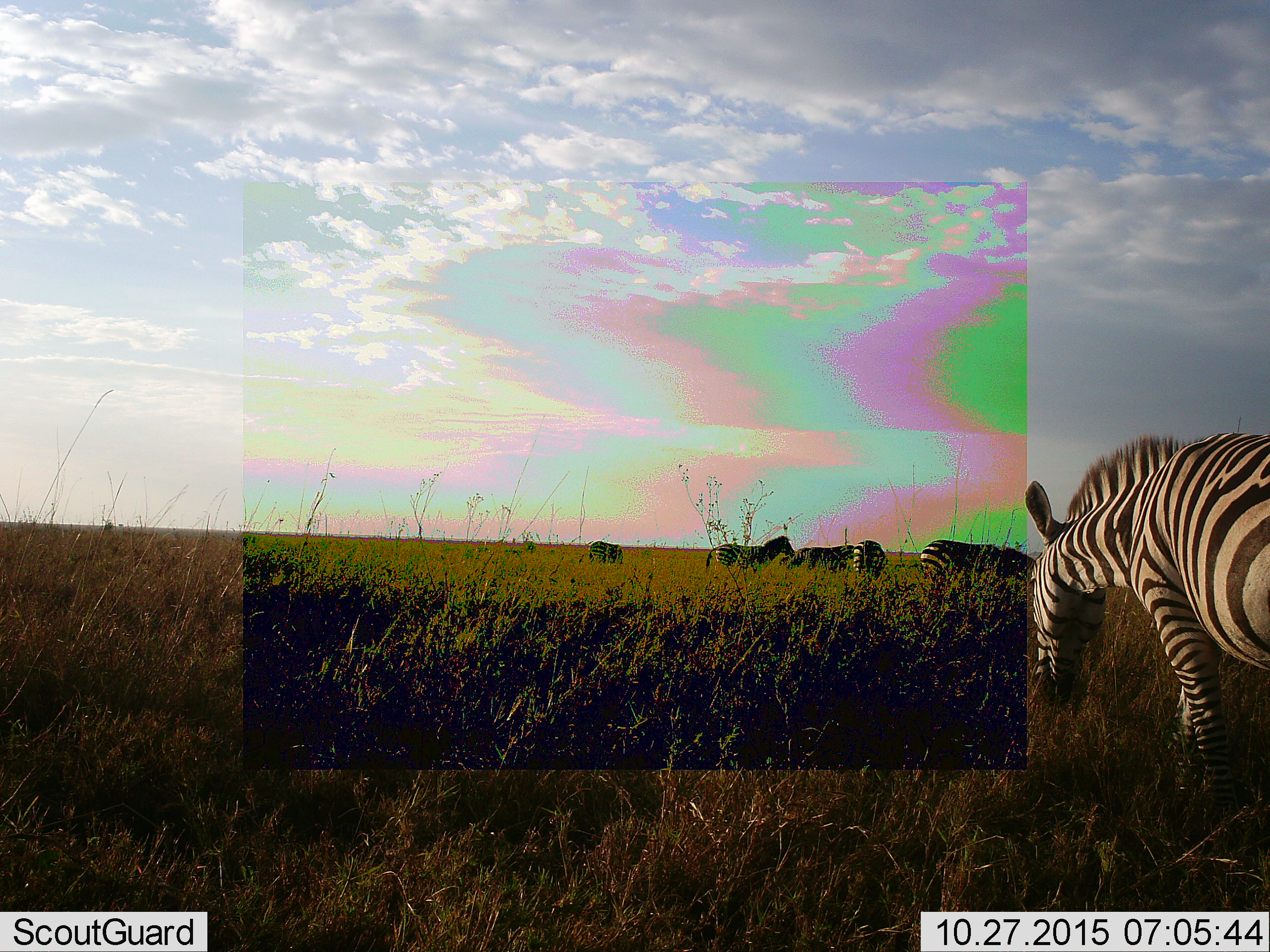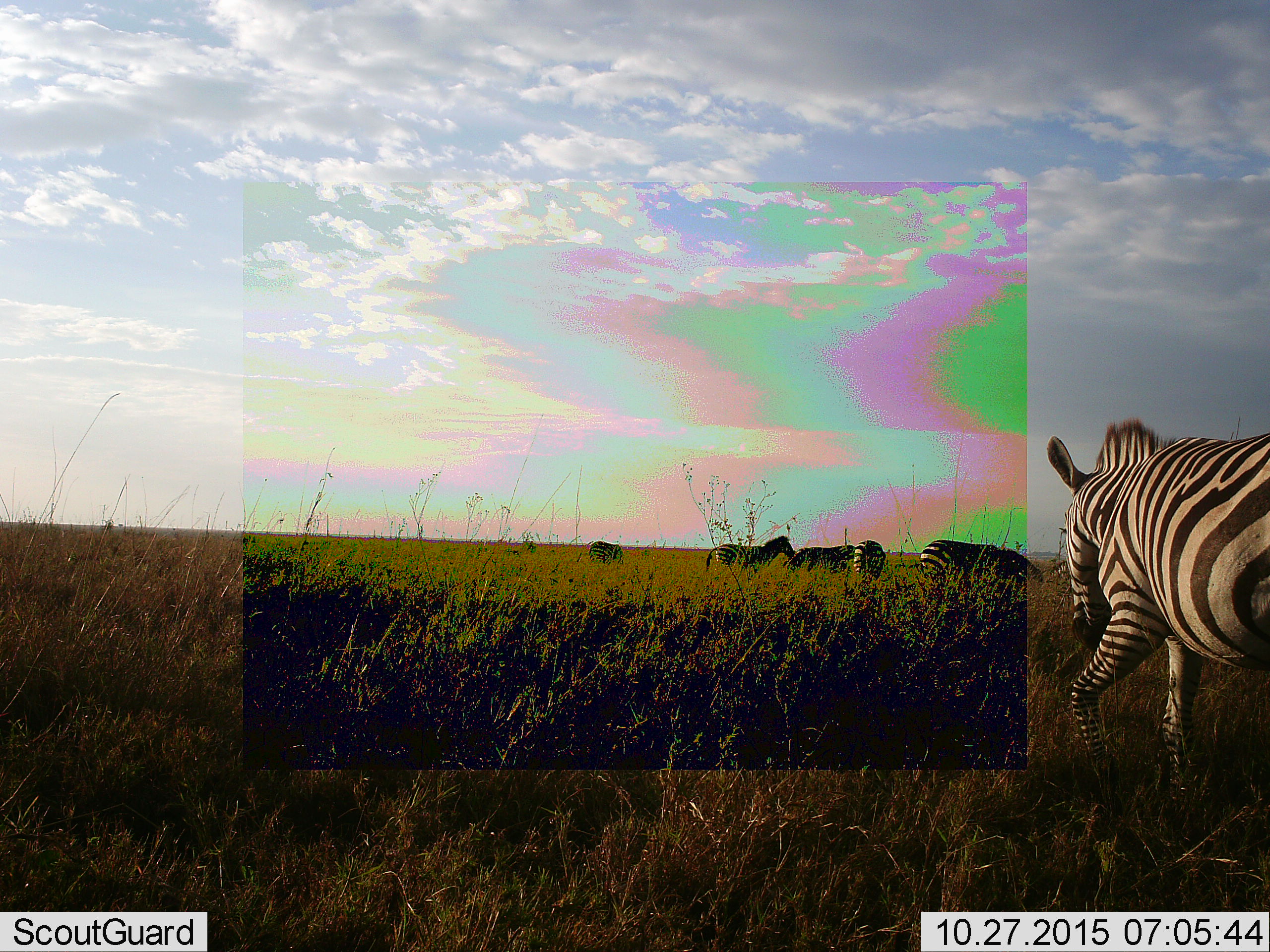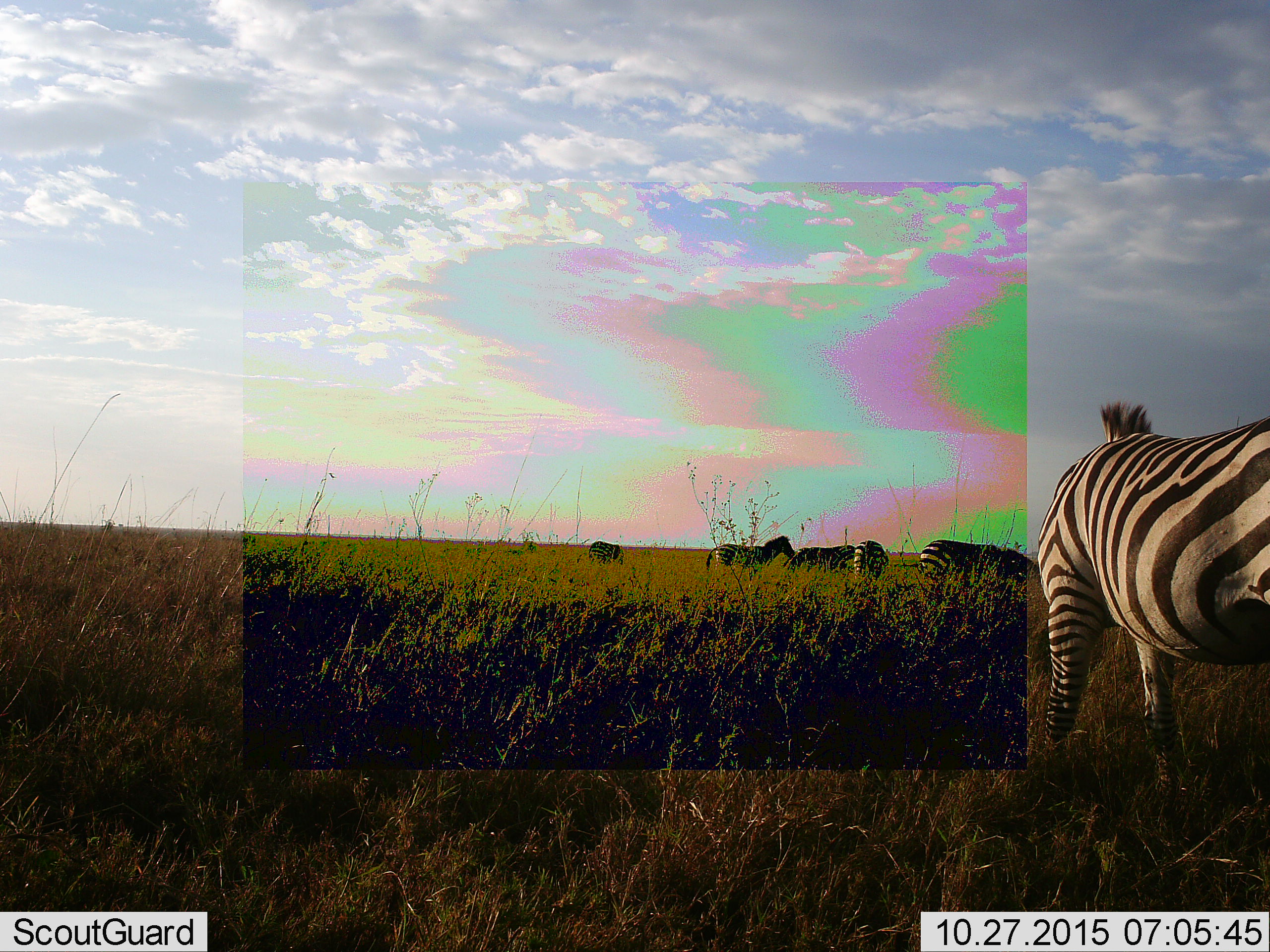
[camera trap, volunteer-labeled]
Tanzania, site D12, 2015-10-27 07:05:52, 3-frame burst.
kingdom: Animalia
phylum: Chordata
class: Mammalia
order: Perissodactyla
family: Equidae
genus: Equus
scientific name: Equus quagga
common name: plains zebra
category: zebra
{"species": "zebra (plains zebra) (Equus quagga)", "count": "6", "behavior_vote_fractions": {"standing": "67%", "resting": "6%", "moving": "39%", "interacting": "6%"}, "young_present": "0%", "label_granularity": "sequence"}